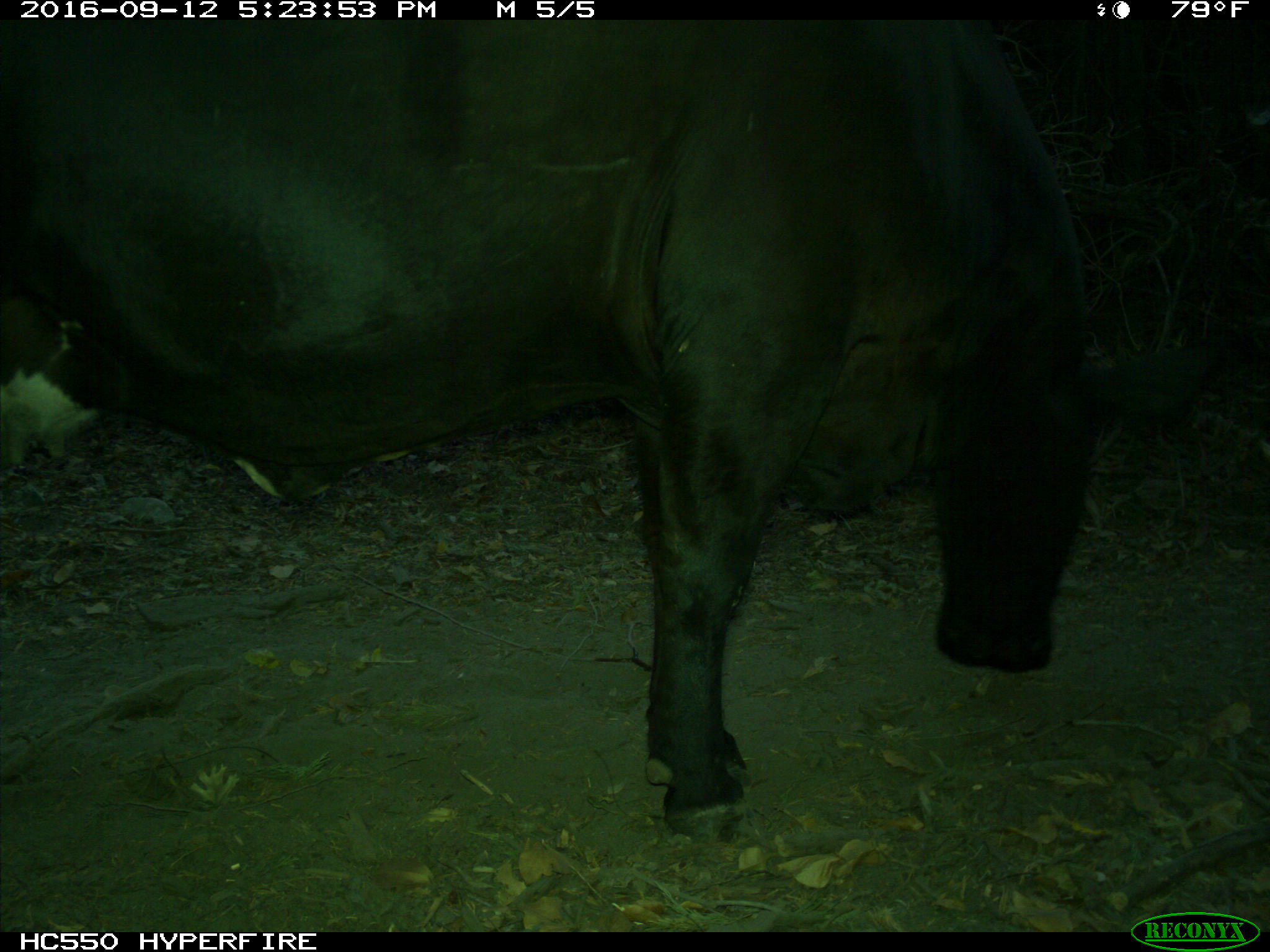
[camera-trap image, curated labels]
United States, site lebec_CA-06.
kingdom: Animalia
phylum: Chordata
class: Mammalia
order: Artiodactyla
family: Bovidae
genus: Bos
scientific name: Bos taurus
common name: domestic cow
Bos taurus (domestic cow).